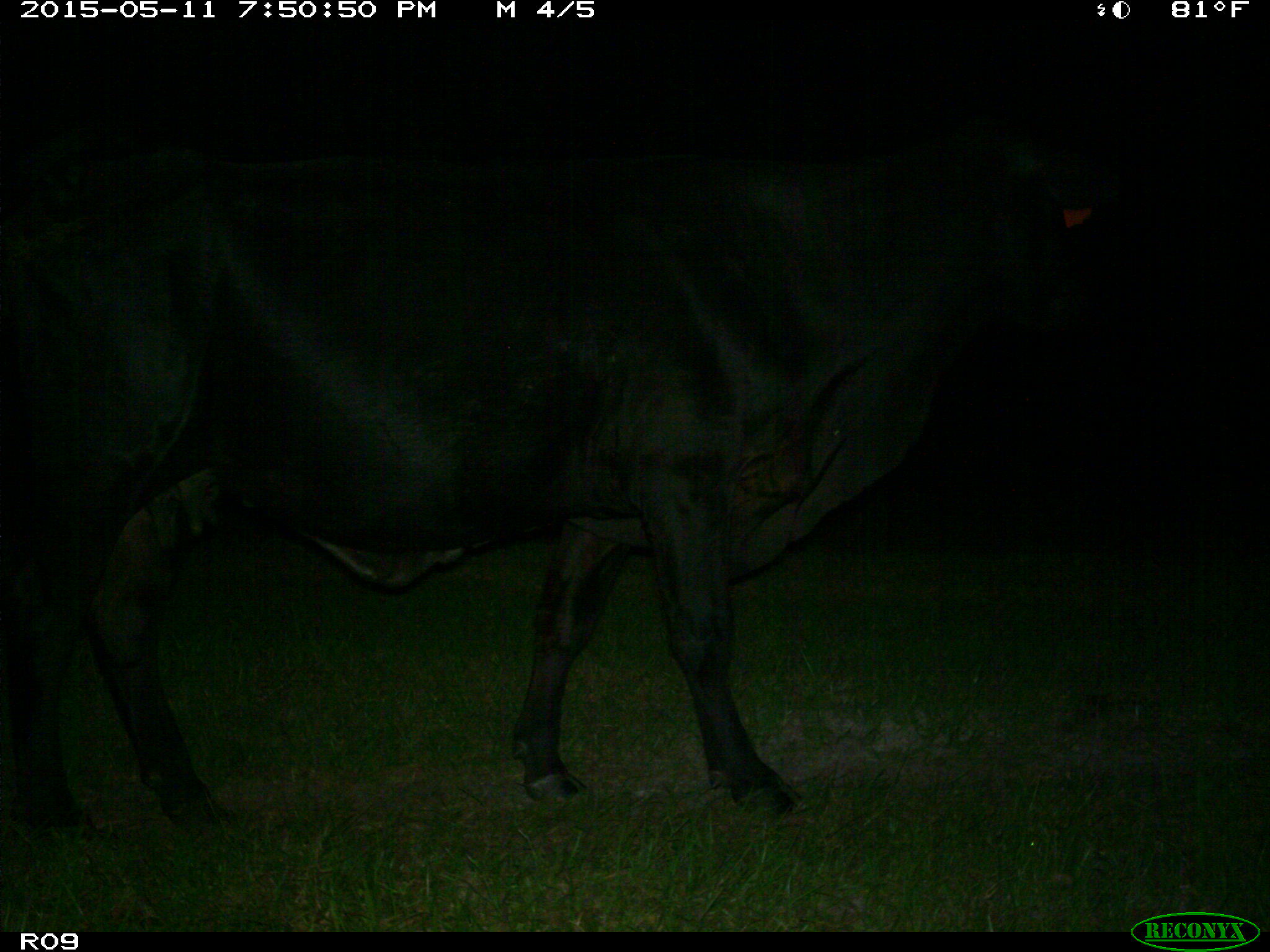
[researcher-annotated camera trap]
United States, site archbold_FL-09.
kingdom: Animalia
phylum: Chordata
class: Mammalia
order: Artiodactyla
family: Bovidae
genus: Bos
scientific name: Bos taurus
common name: domestic cow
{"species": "Bos taurus (domestic cow)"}